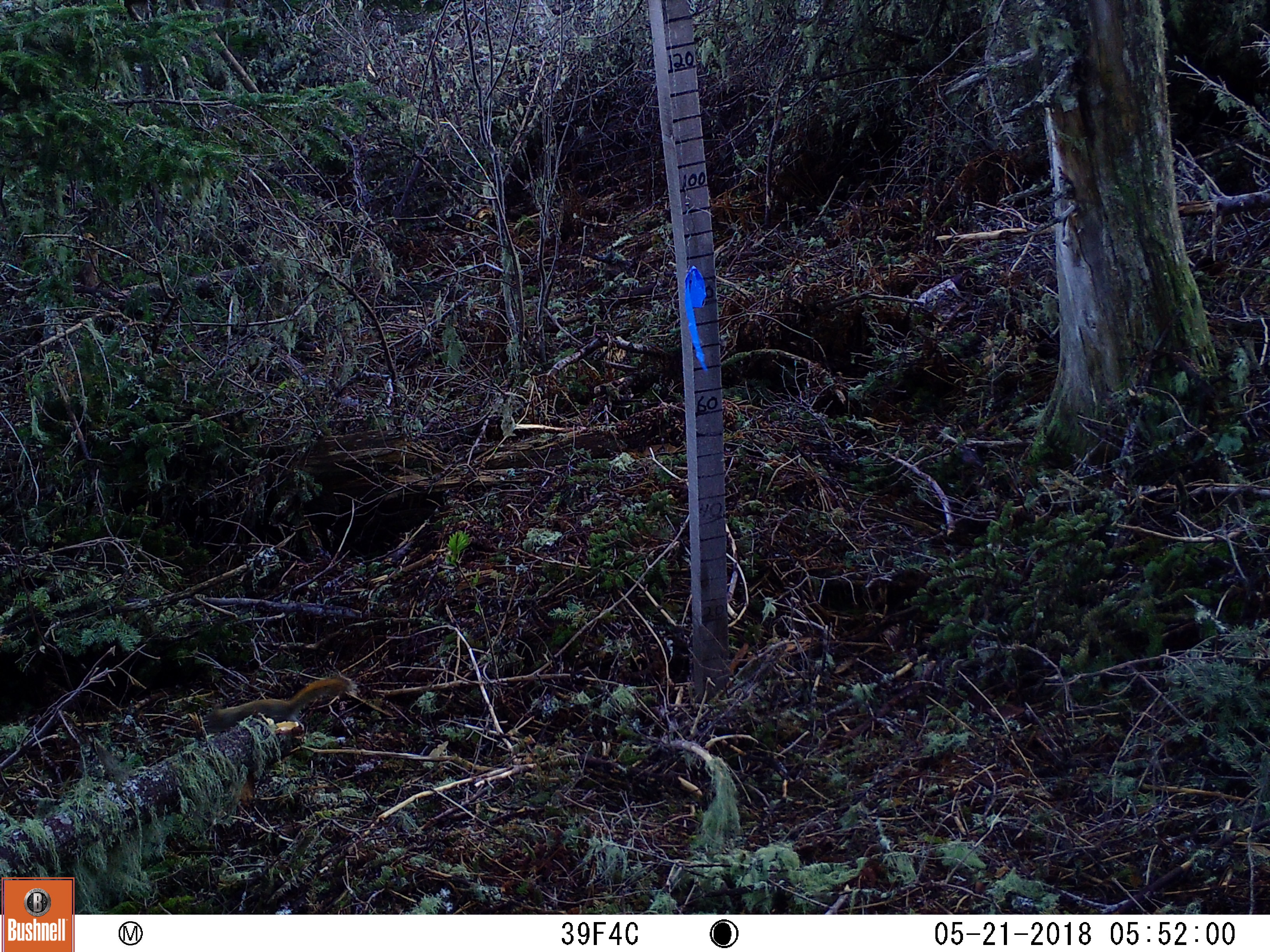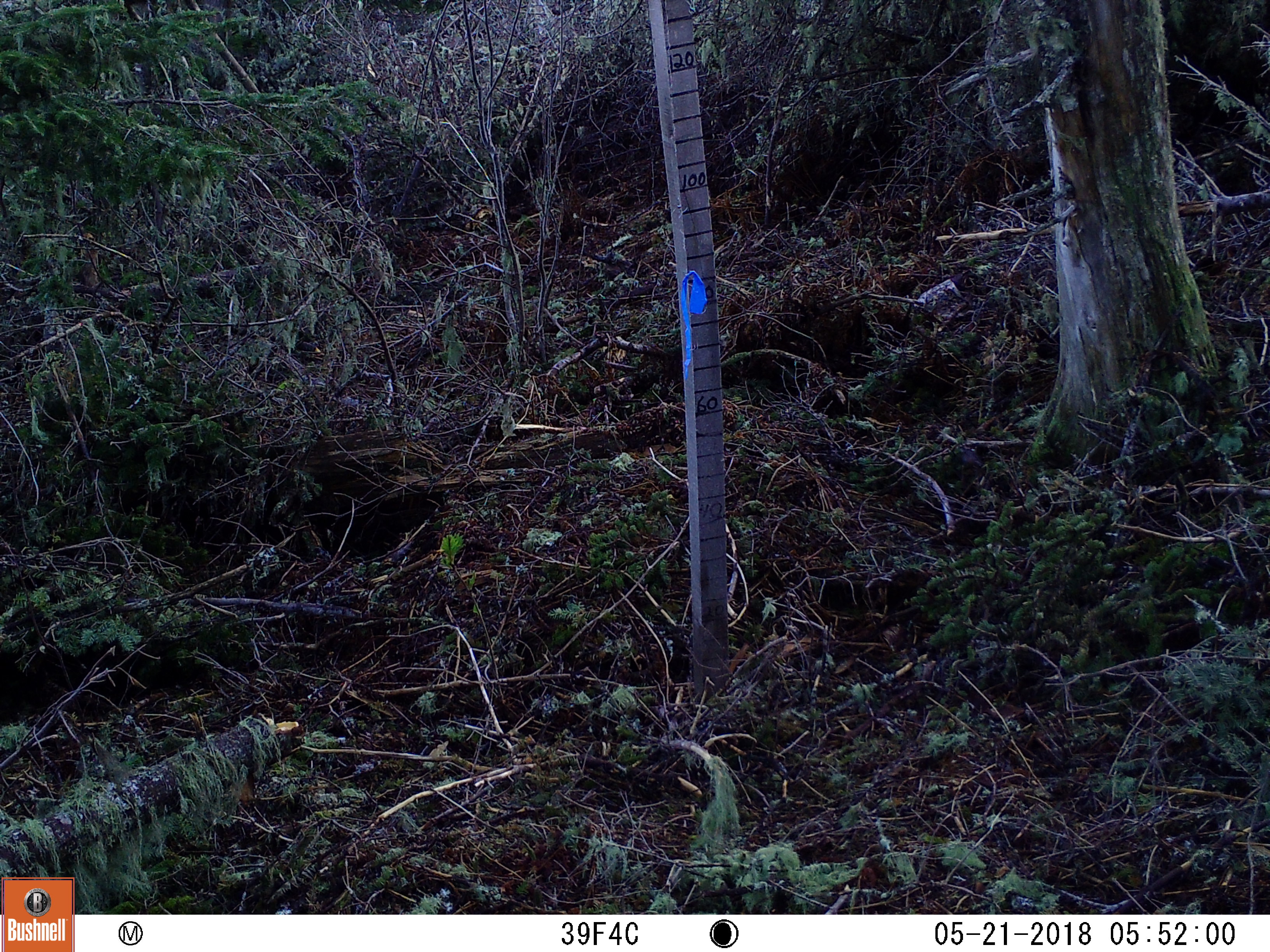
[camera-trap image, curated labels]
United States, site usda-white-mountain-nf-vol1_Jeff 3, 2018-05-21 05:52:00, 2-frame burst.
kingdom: Animalia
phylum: Chordata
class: Mammalia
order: Rodentia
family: Sciuridae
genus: Tamiasciurus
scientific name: Tamiasciurus hudsonicus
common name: red squirrel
Red squirrel (Tamiasciurus hudsonicus).